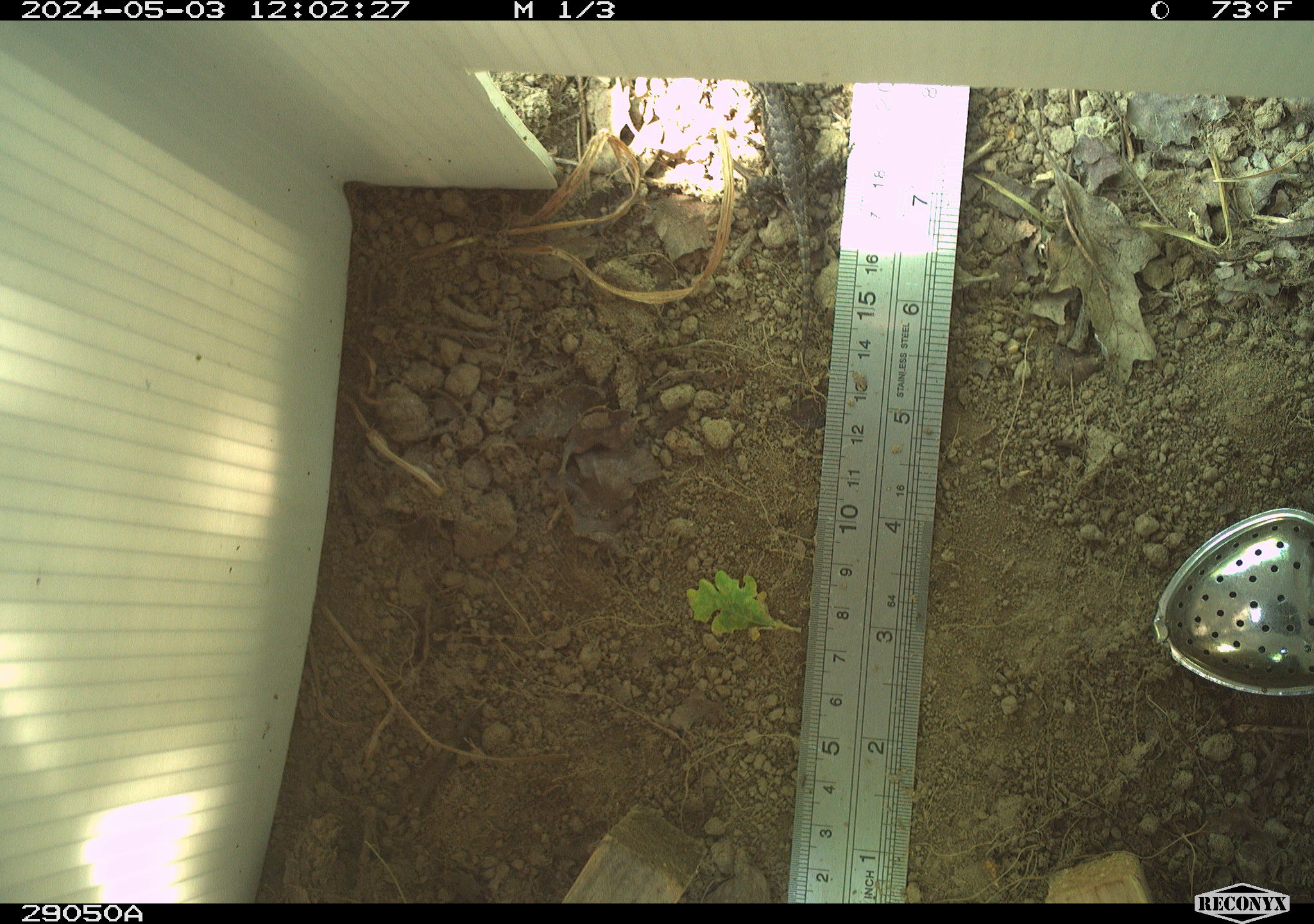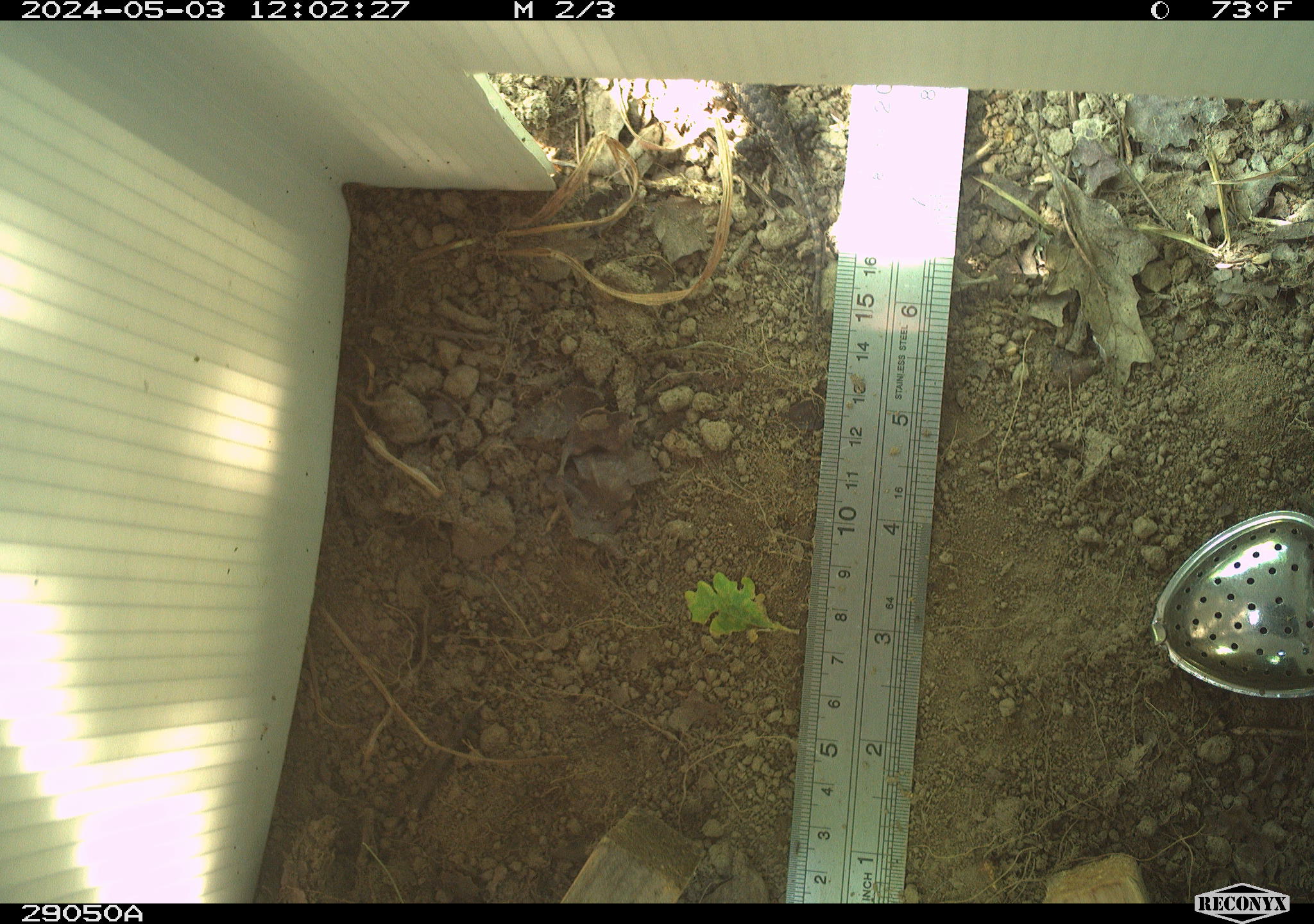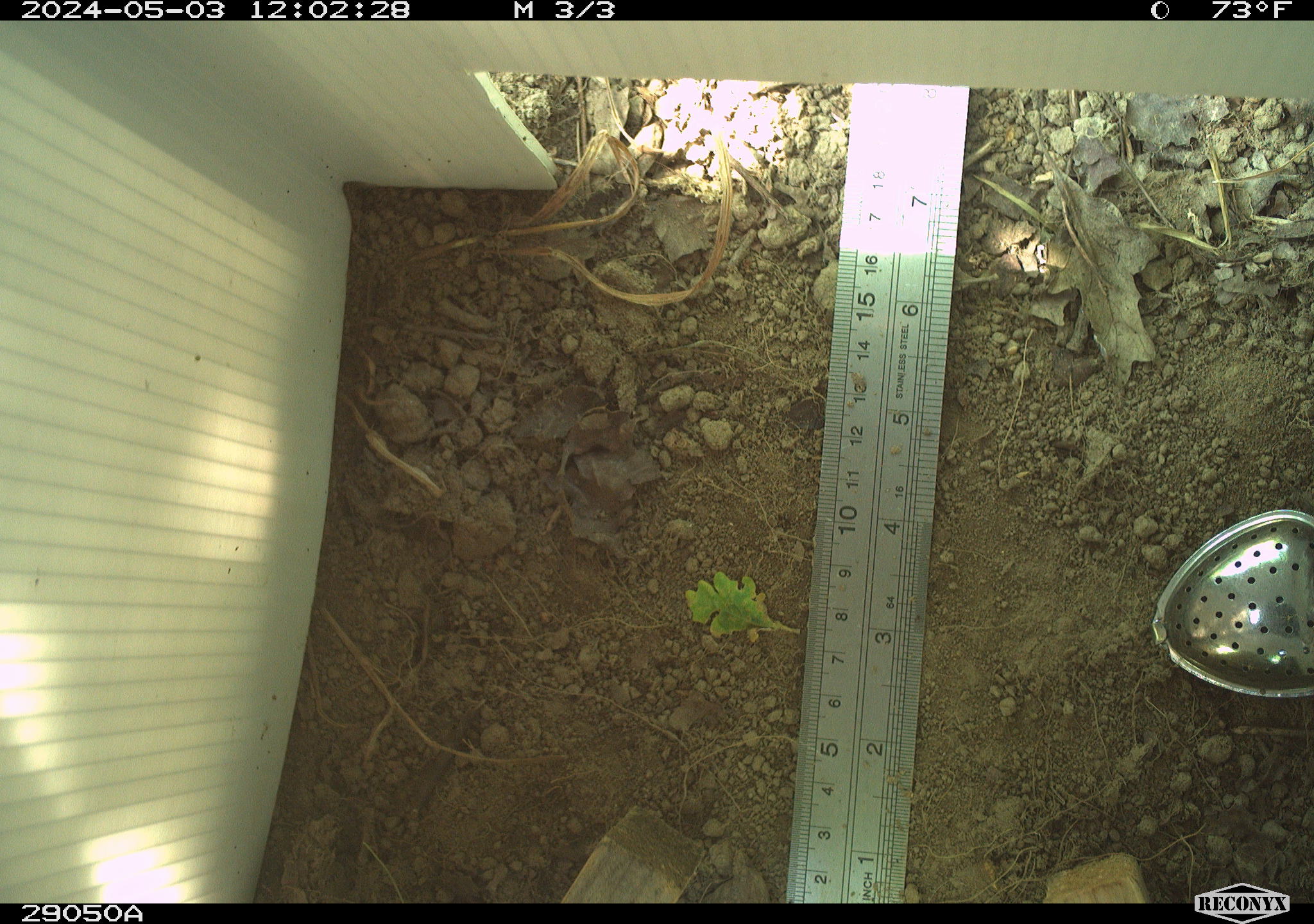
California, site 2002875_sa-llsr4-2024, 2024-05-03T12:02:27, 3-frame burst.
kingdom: Animalia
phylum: Chordata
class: Reptilia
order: Squamata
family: Phrynosomatidae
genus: Sceloporus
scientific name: Sceloporus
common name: spiny lizards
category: sceloporus species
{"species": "sceloporus species (spiny lizards) (Sceloporus)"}